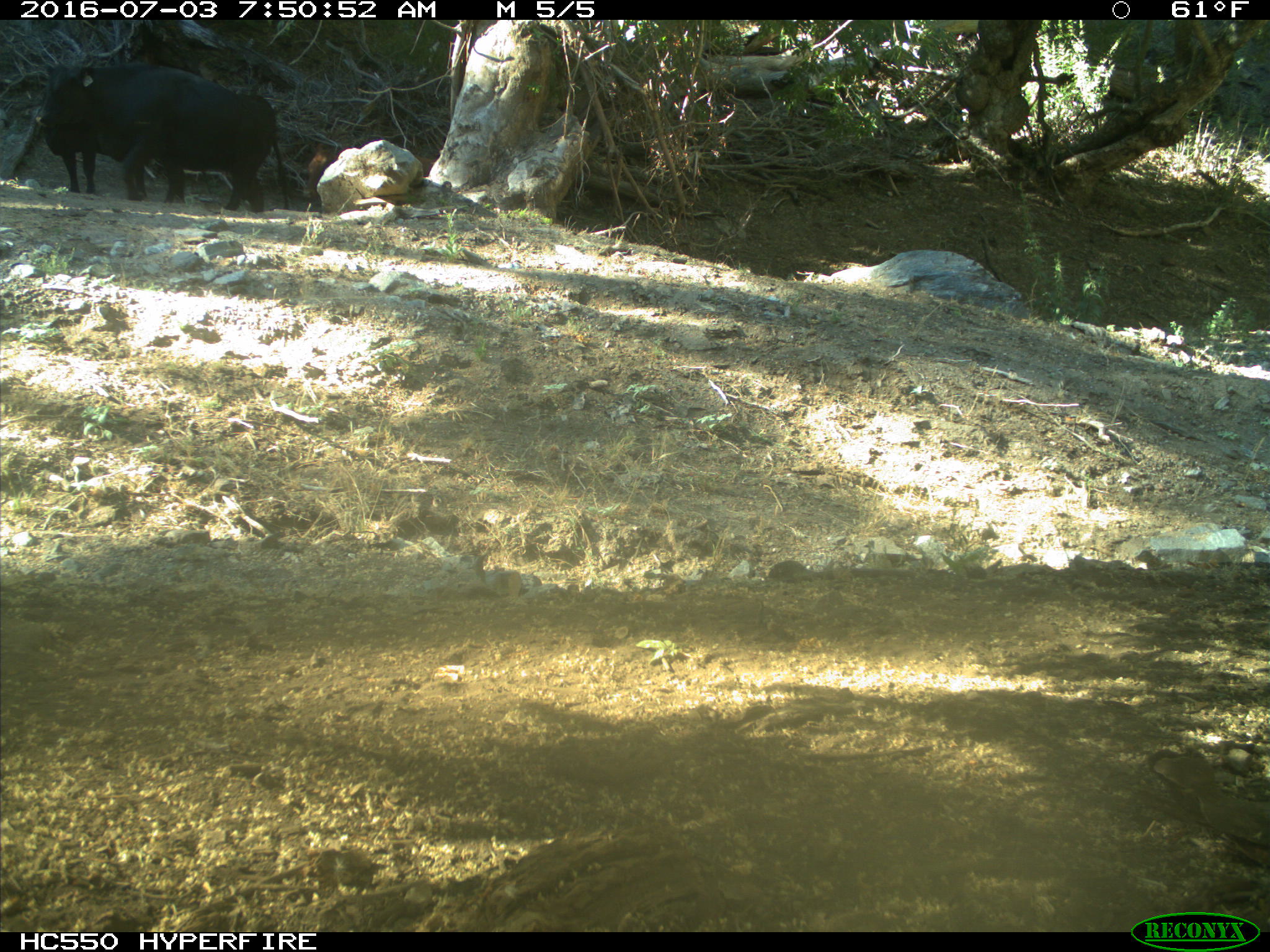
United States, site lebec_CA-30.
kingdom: Animalia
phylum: Chordata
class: Mammalia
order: Artiodactyla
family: Bovidae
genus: Bos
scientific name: Bos taurus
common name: domestic cow